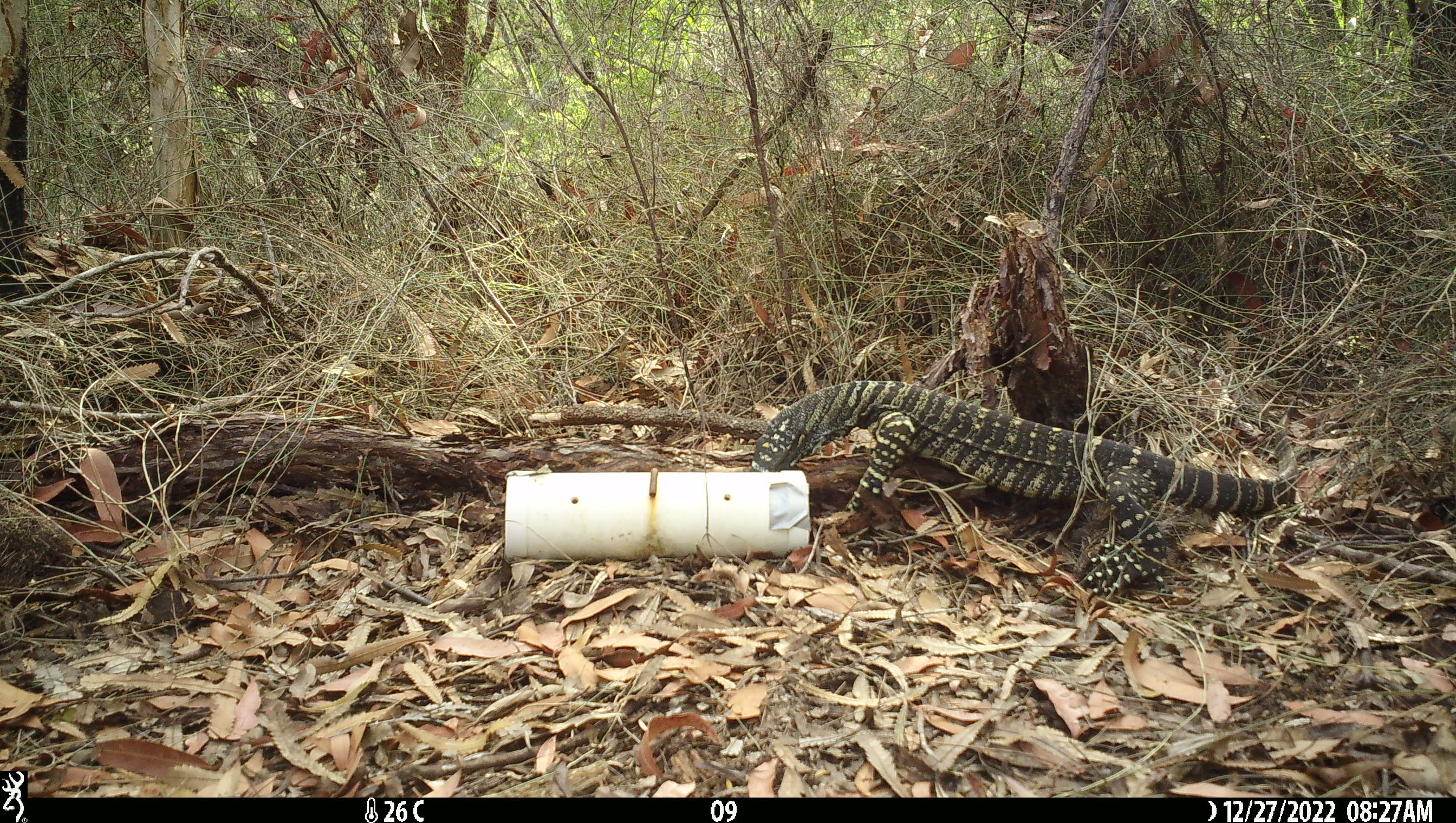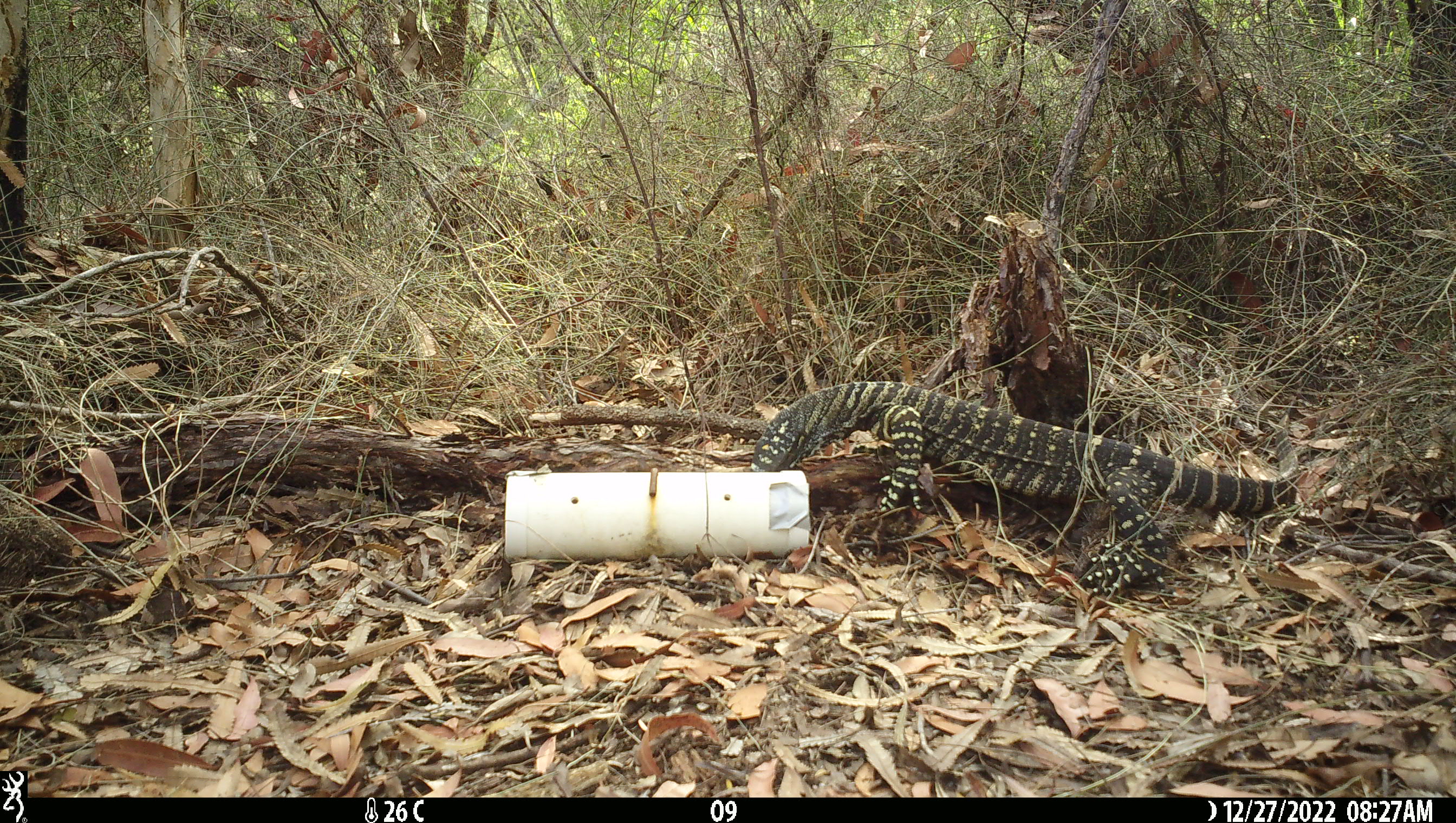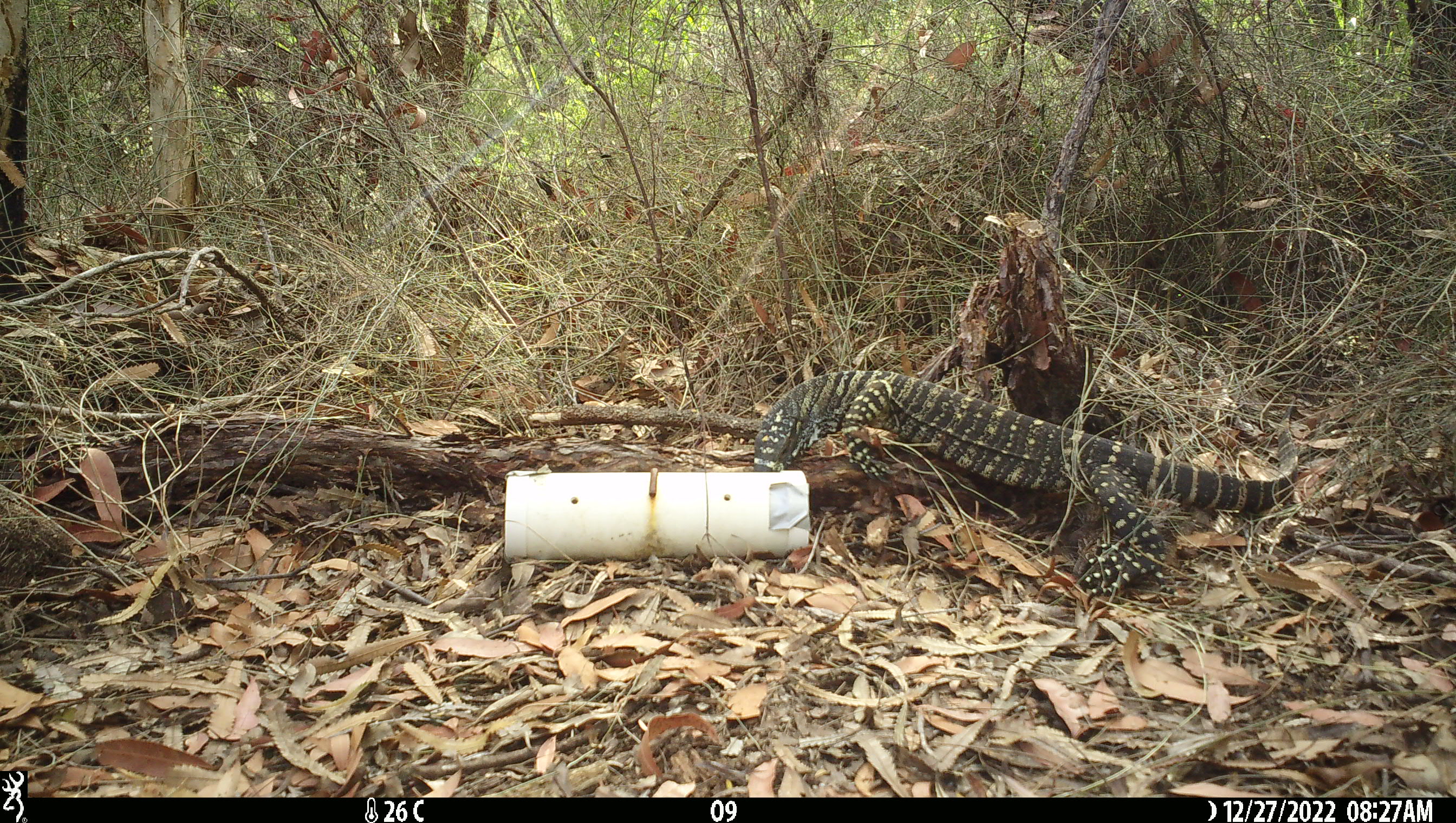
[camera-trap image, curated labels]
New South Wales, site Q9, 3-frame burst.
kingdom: Animalia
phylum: Chordata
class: Reptilia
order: Squamata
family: Varanidae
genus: Varanus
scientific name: Varanus varius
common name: lace monitor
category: goanna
Goanna (lace monitor) (Varanus varius).